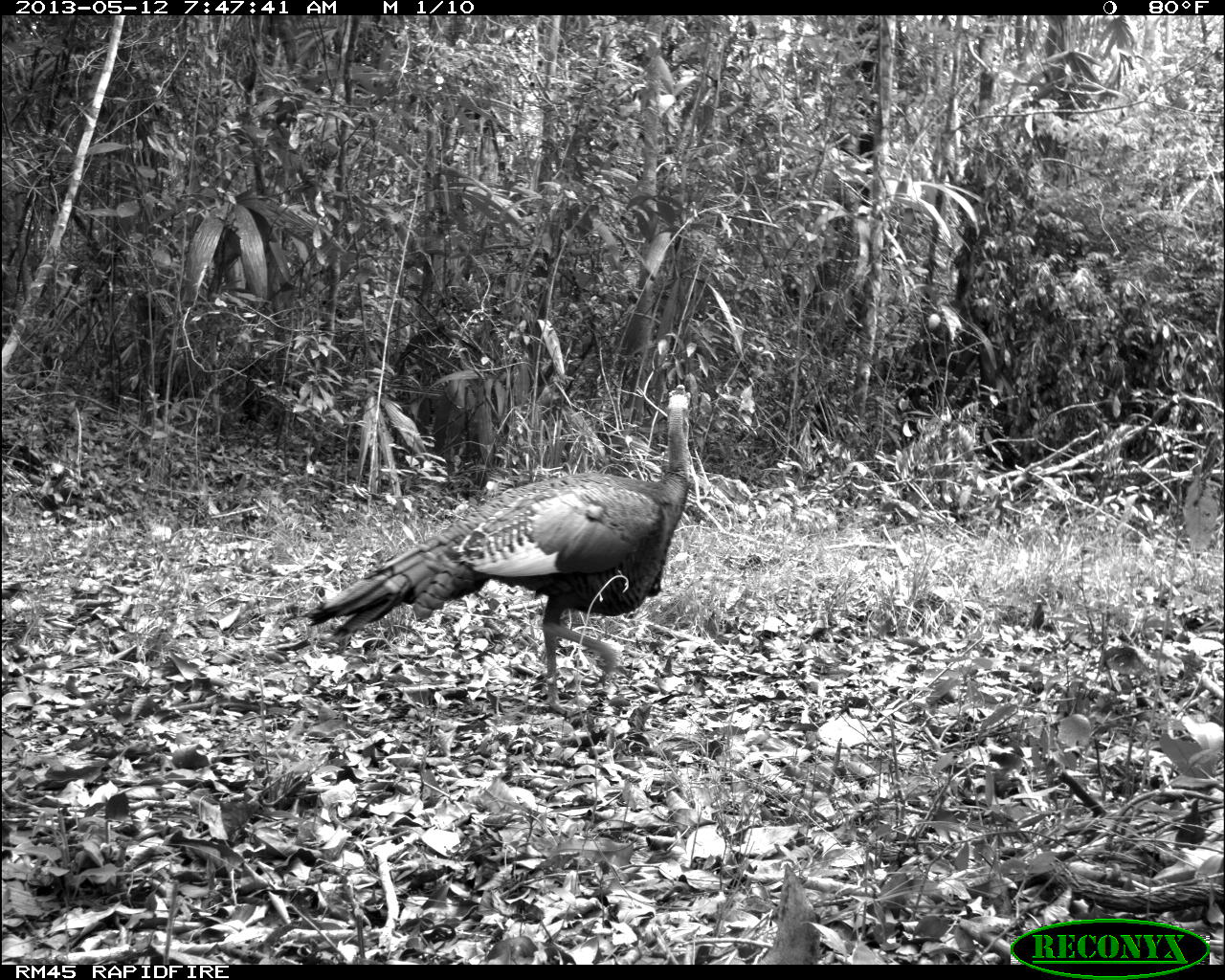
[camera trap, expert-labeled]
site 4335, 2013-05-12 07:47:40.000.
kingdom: Animalia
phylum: Chordata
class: Aves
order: Galliformes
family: Phasianidae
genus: Meleagris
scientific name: Meleagris ocellata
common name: ocellated turkey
Meleagris ocellata (ocellated turkey), count 1, sex male.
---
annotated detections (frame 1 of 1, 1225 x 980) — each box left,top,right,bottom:
meleagris ocellata: 300,384,691,714